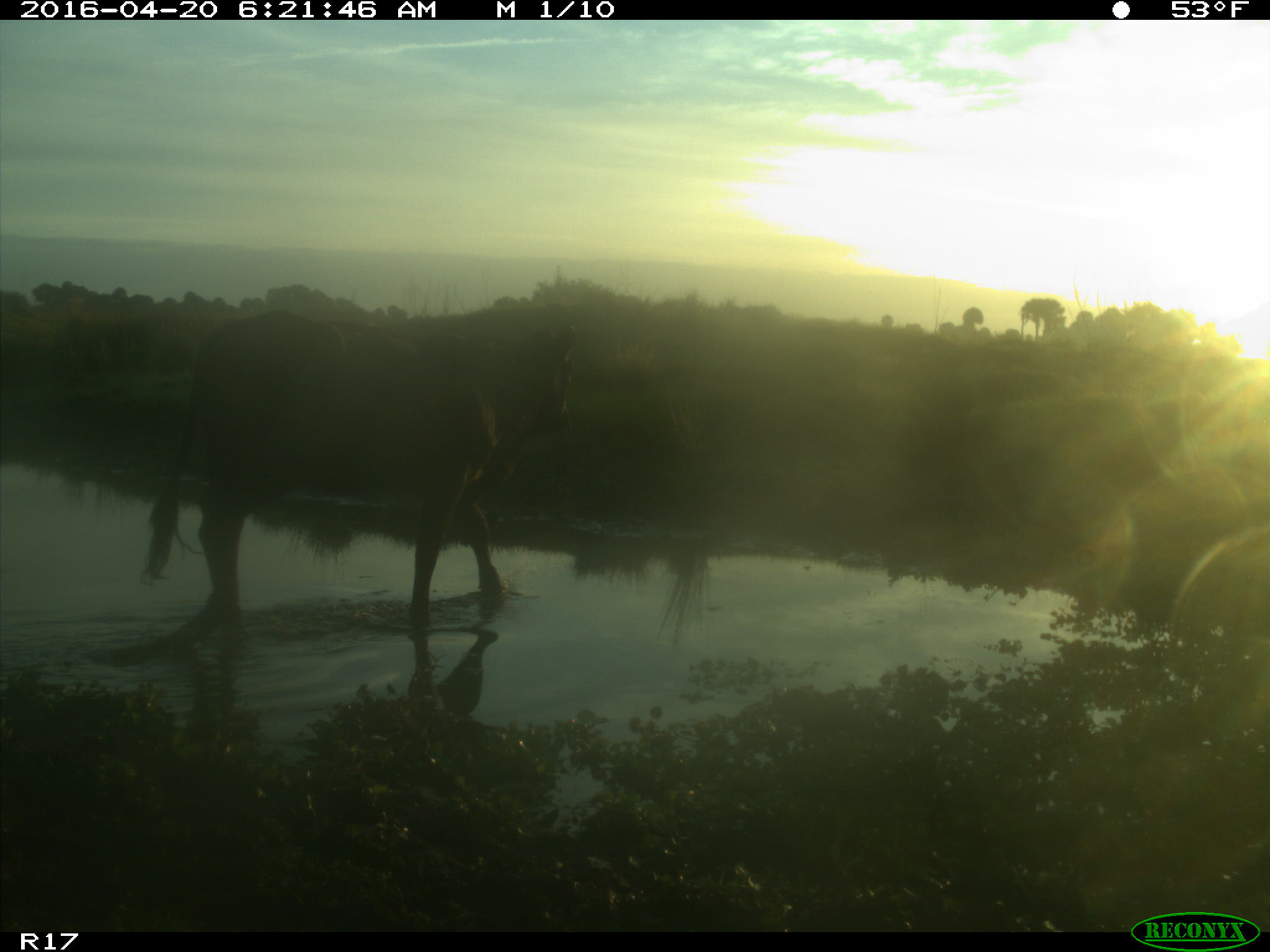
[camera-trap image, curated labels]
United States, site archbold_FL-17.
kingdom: Animalia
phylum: Chordata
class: Mammalia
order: Artiodactyla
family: Bovidae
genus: Bos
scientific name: Bos taurus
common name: domestic cow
Bos taurus (domestic cow).